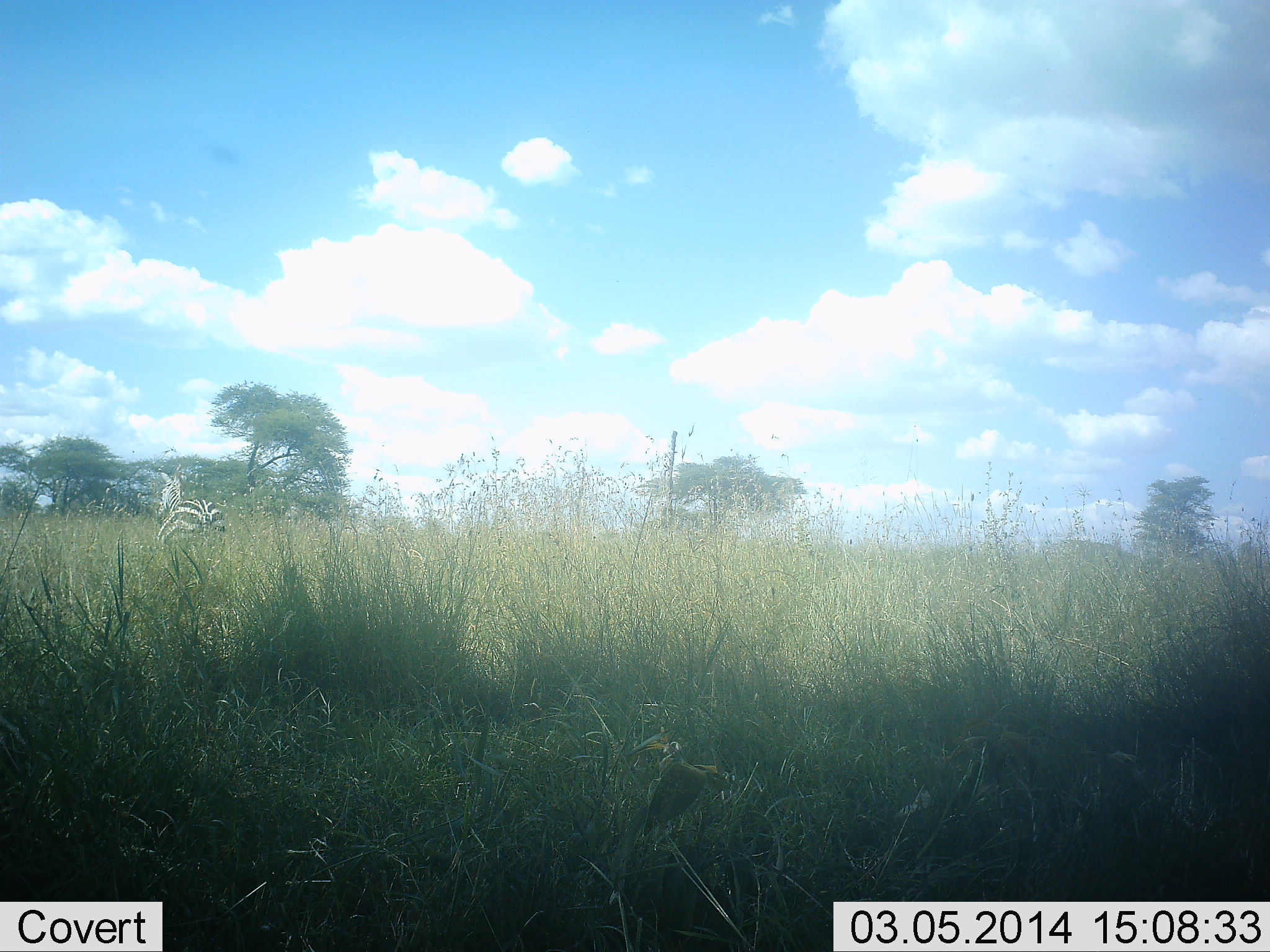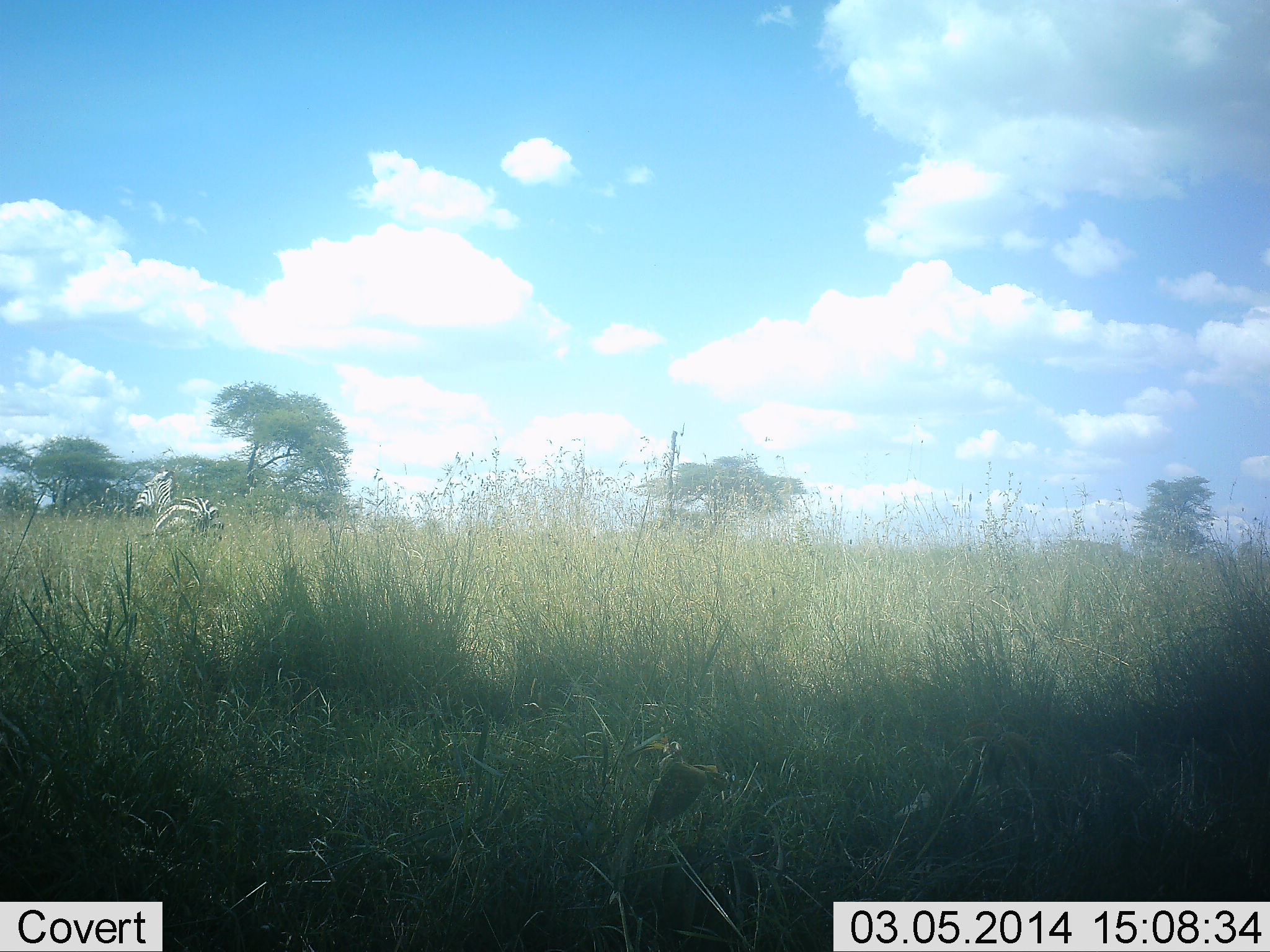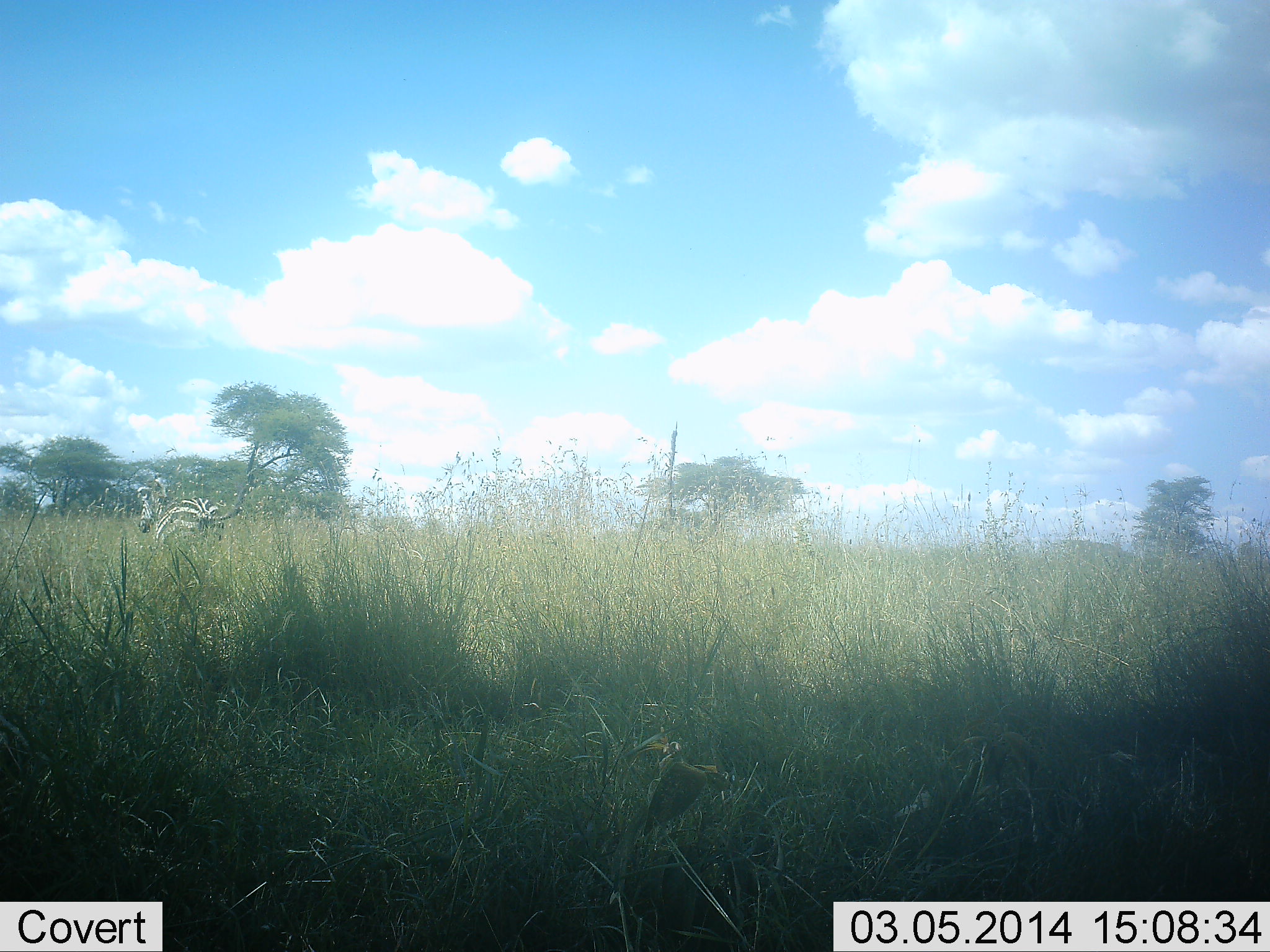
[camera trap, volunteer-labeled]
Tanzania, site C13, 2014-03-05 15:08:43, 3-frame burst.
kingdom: Animalia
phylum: Chordata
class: Mammalia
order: Perissodactyla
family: Equidae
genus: Equus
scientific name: Equus quagga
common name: plains zebra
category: zebra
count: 1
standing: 80%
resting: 0%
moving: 20%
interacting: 0%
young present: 0%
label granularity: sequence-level